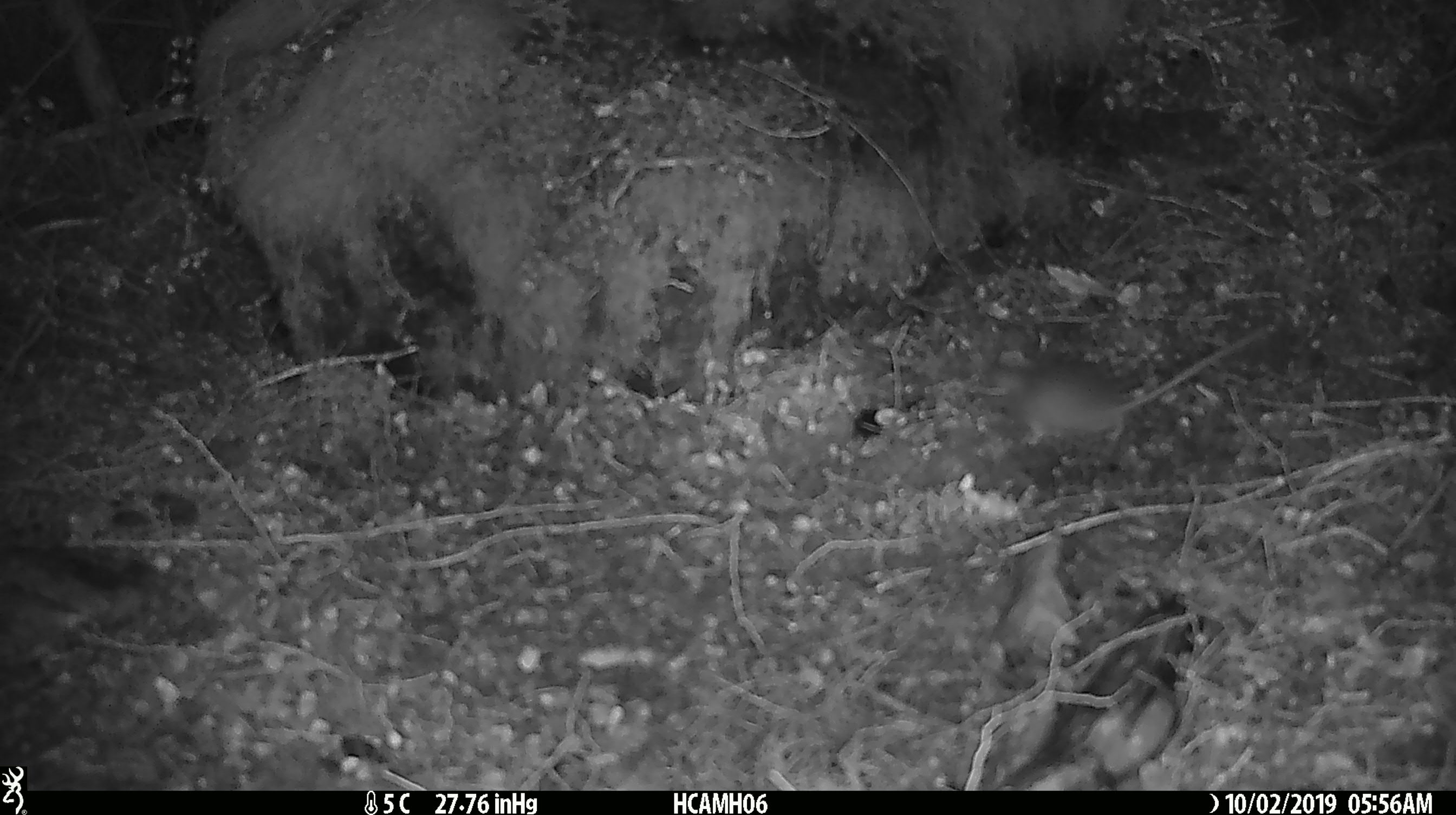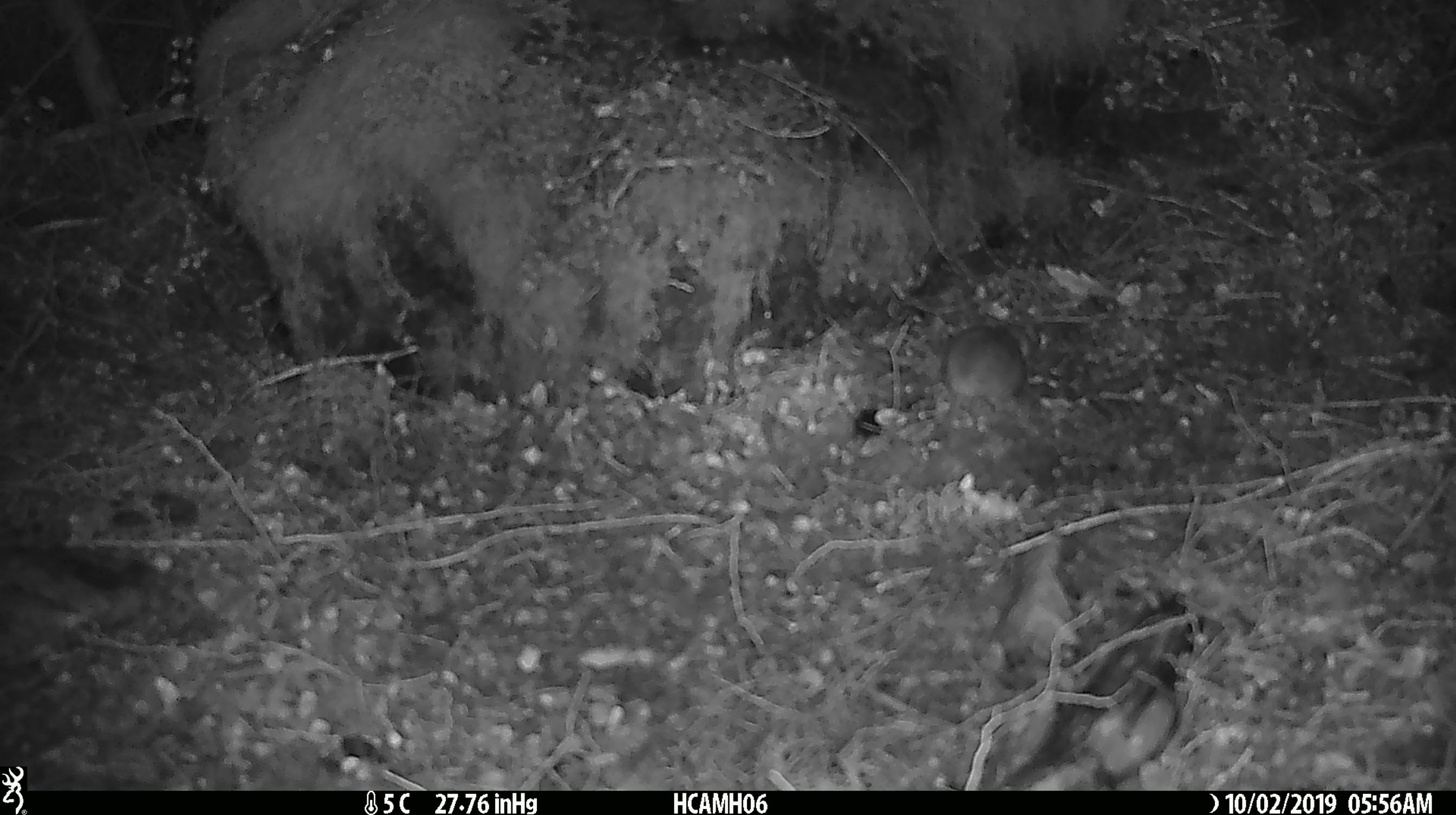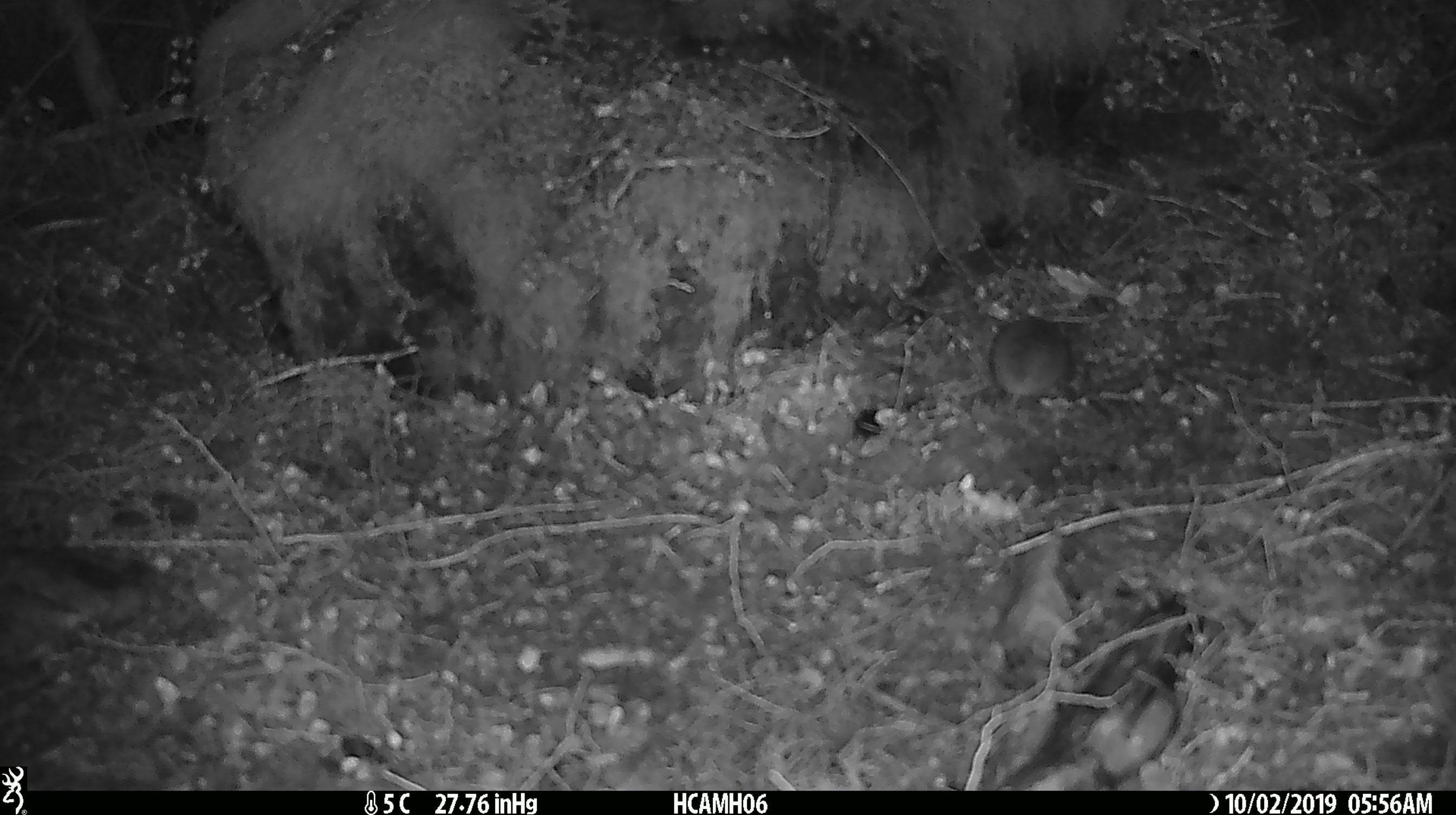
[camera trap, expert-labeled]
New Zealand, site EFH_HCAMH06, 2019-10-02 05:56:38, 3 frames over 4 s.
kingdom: Animalia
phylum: Chordata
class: Mammalia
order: Rodentia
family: Muridae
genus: Mus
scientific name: Mus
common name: mouse